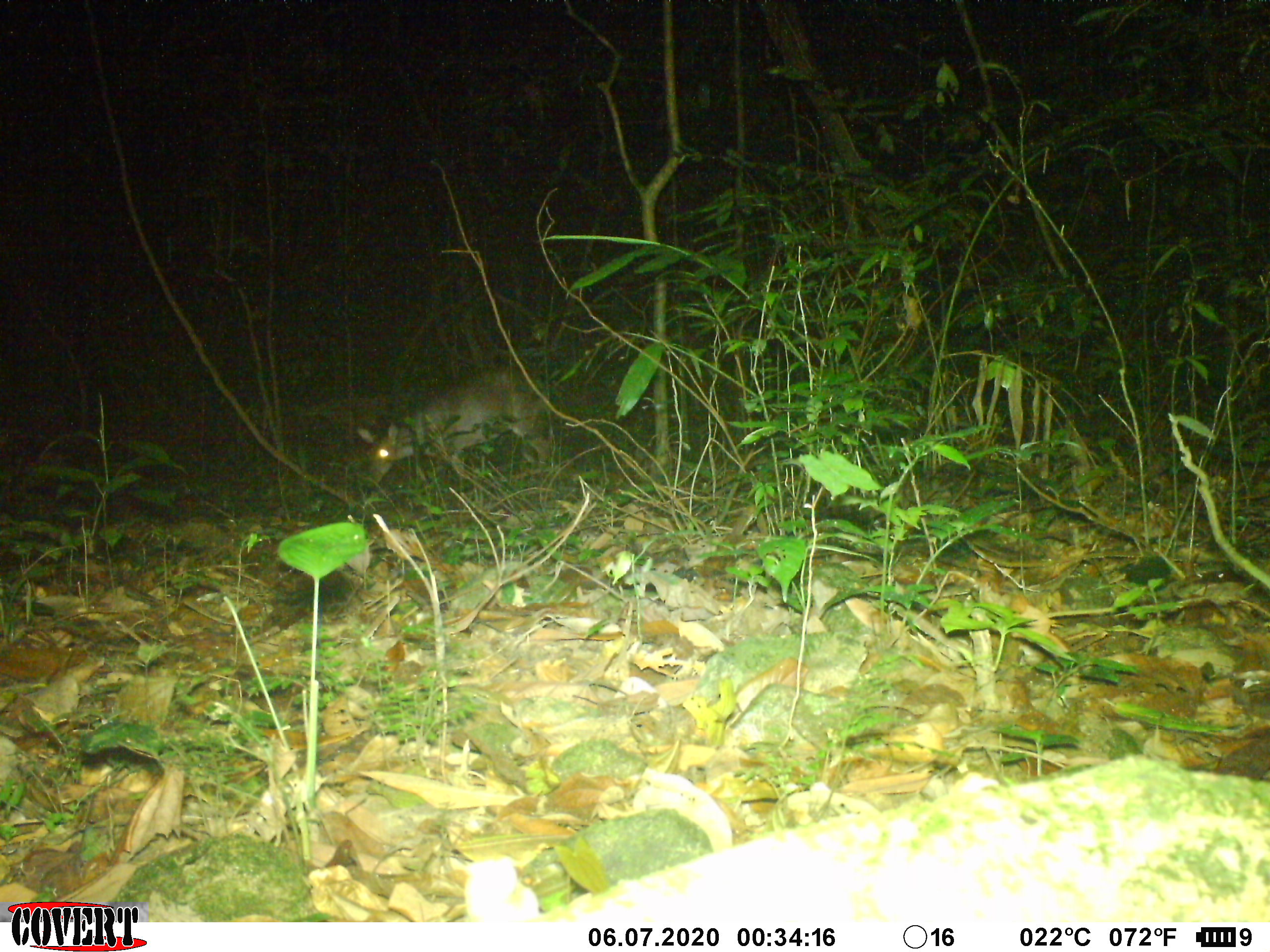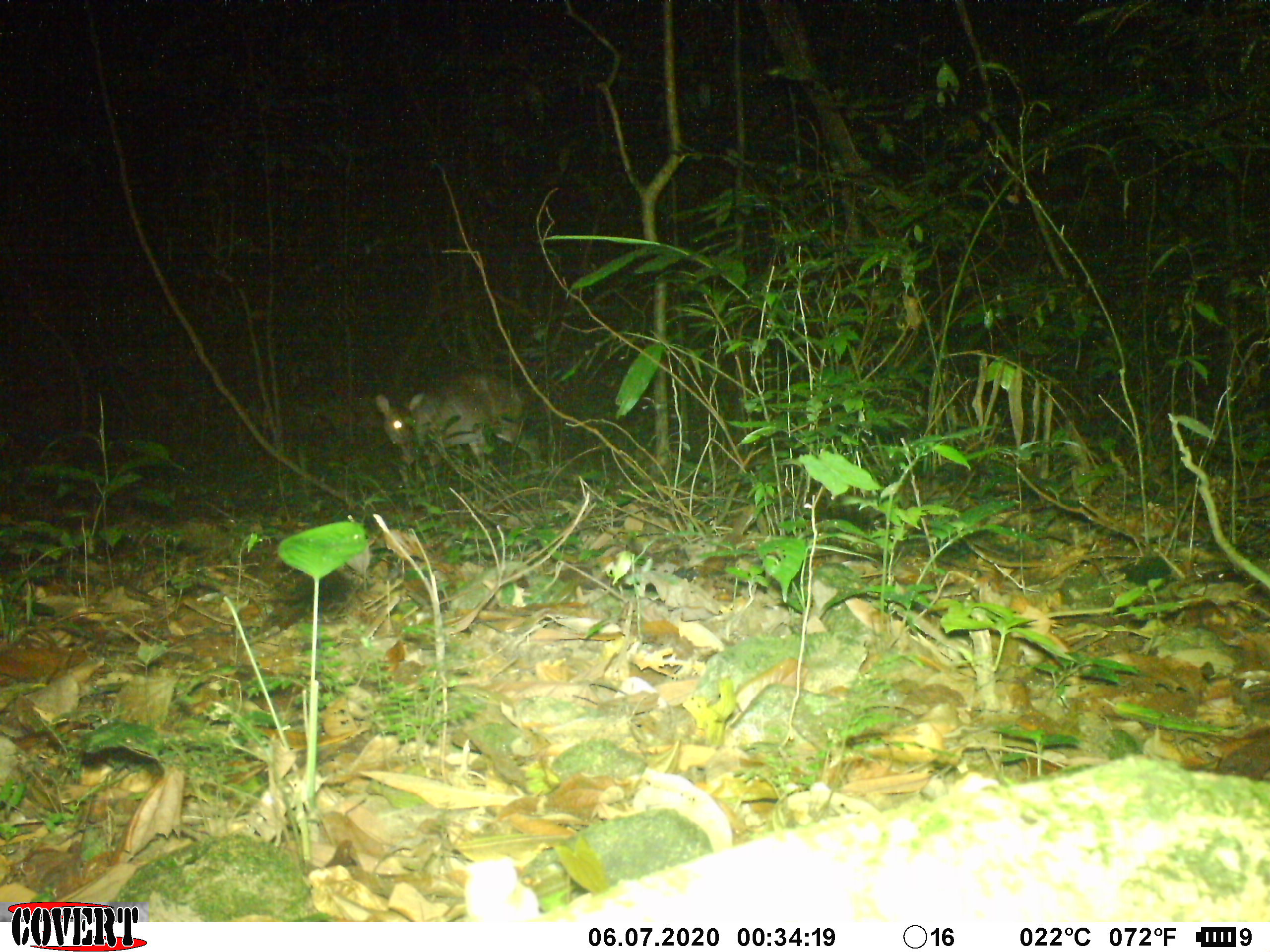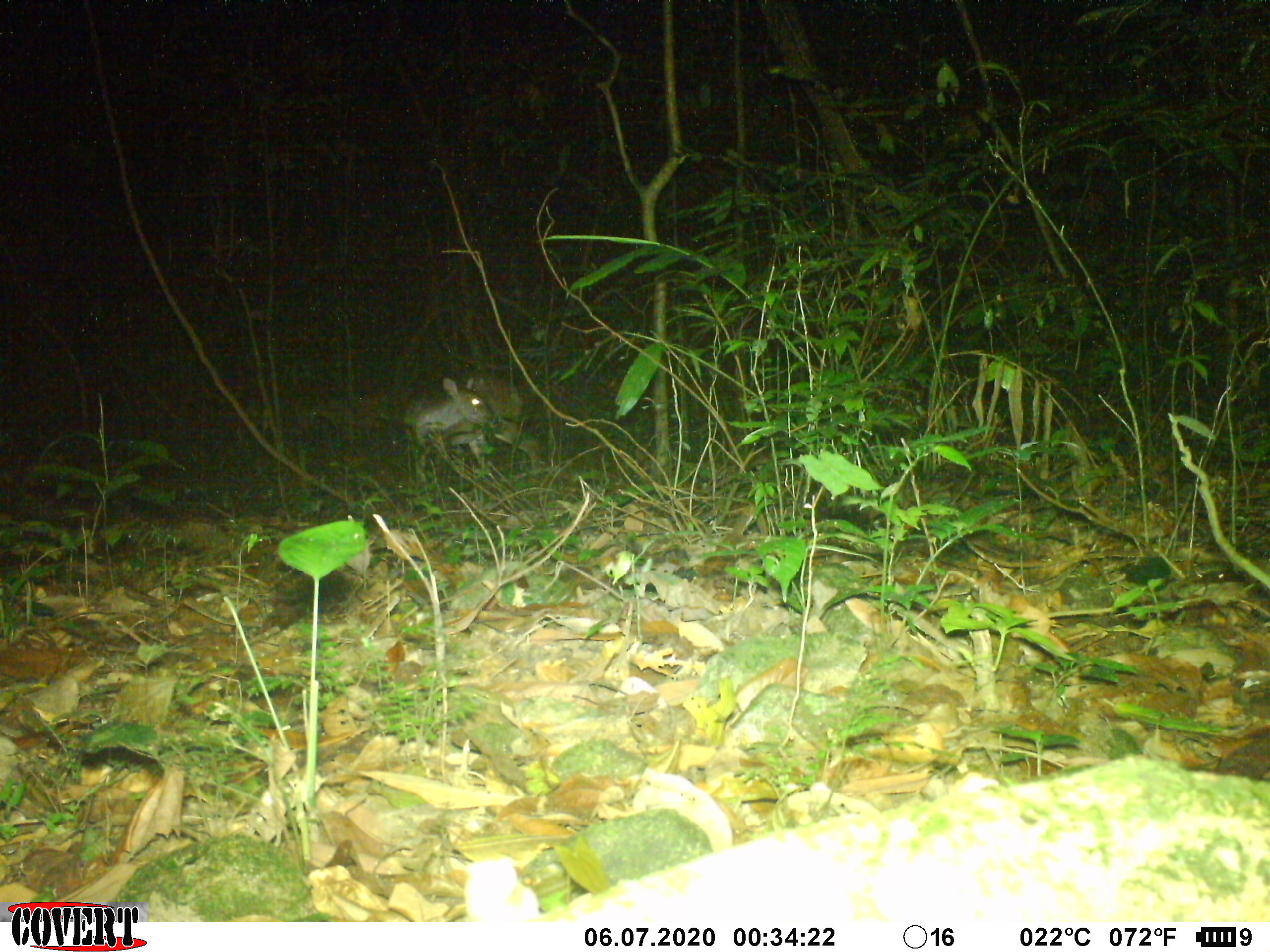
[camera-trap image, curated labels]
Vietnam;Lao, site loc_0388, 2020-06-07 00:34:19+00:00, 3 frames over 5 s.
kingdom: Animalia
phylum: Chordata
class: Mammalia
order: Artiodactyla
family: Cervidae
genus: Muntiacus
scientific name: Muntiacus vuquangensis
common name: large-antlered muntjac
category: large antlered muntjac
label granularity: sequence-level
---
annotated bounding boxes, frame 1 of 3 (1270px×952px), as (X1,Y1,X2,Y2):
large antlered muntjac: (356,366,553,494)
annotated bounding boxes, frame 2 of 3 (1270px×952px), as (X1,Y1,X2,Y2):
large antlered muntjac: (375,370,543,512)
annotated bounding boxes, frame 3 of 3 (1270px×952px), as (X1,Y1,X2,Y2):
large antlered muntjac: (402,367,543,486)